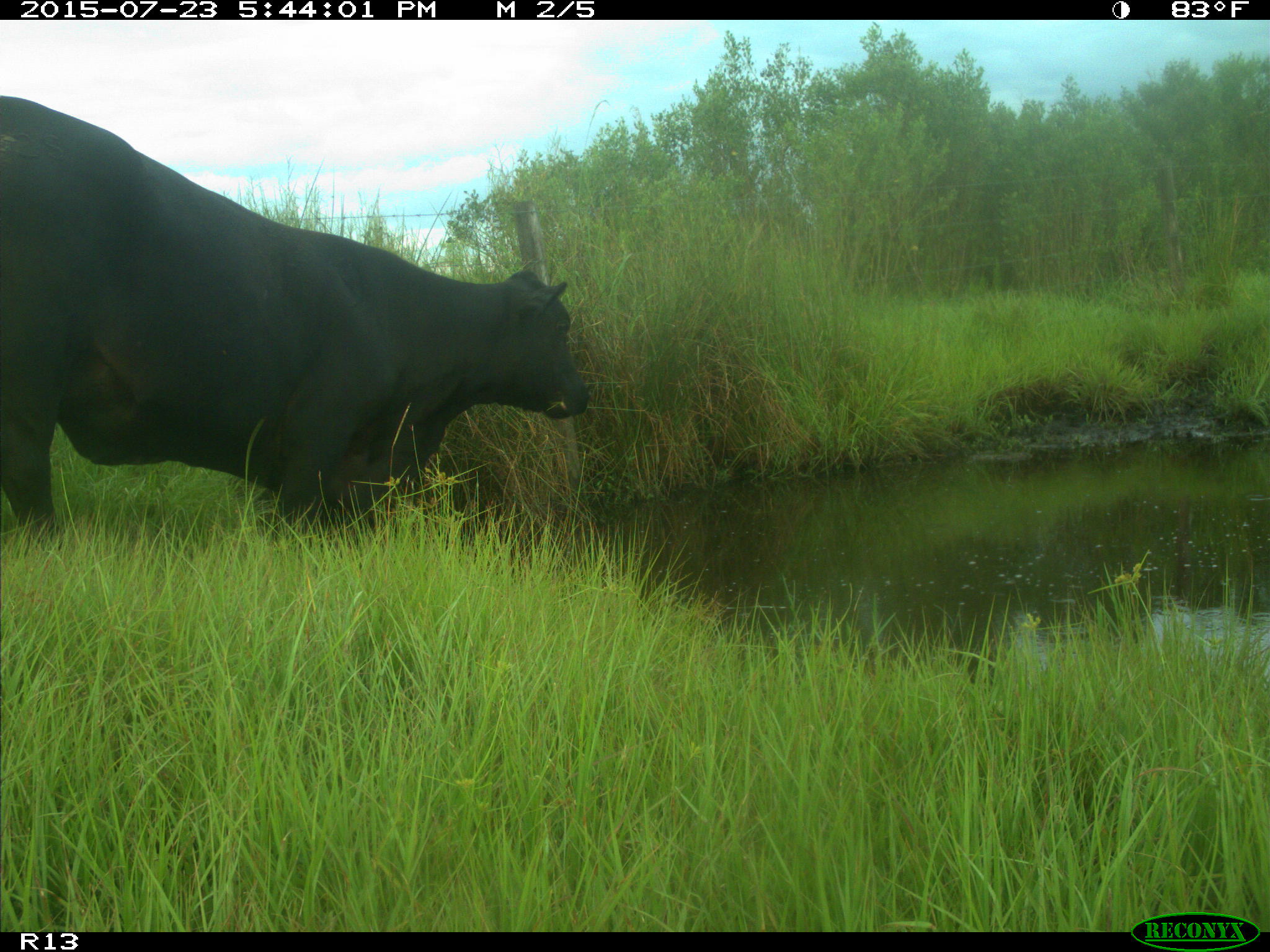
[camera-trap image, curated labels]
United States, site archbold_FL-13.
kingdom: Animalia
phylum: Chordata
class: Mammalia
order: Artiodactyla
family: Bovidae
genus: Bos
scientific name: Bos taurus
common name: domestic cow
Bos taurus (domestic cow).